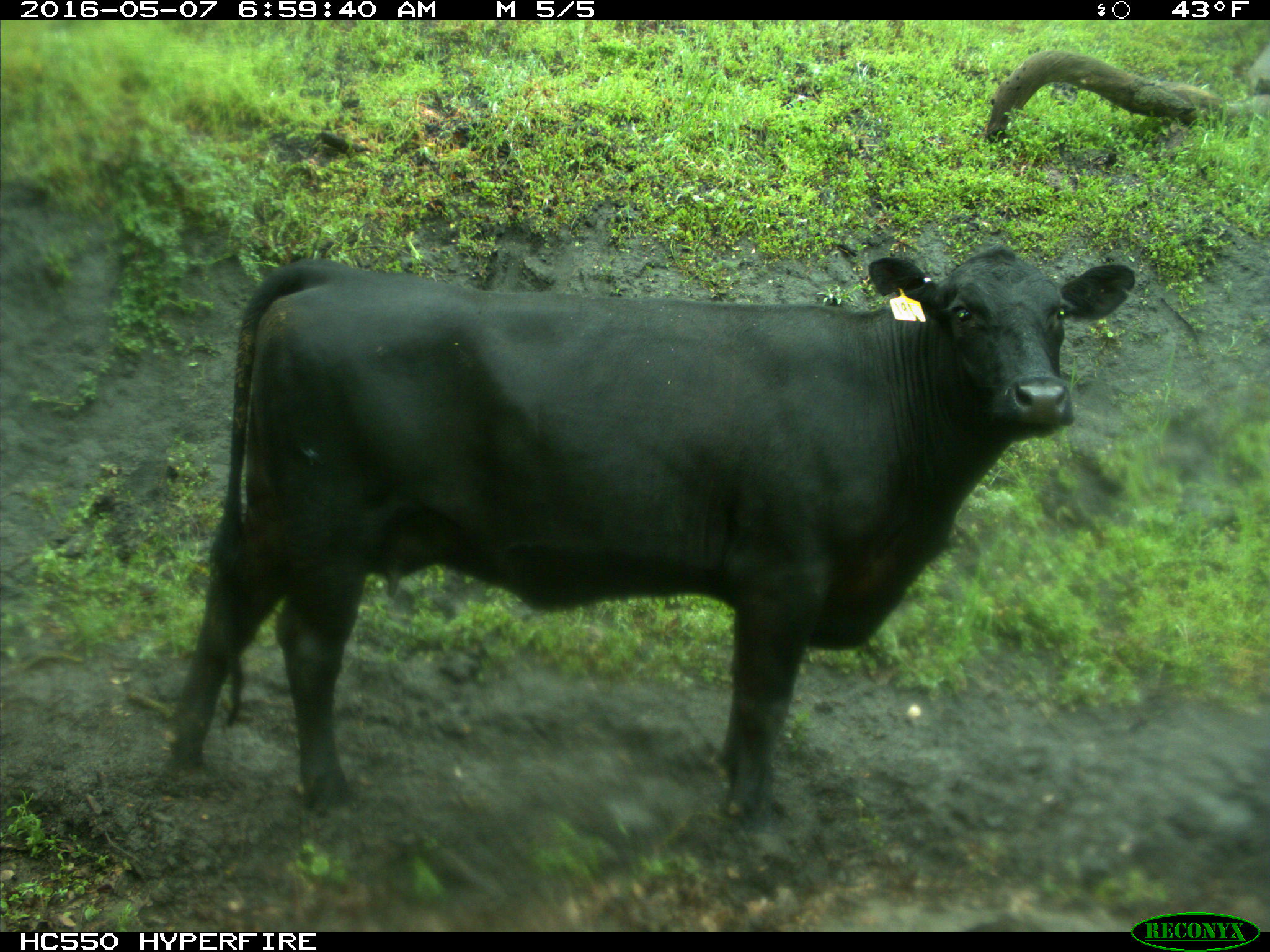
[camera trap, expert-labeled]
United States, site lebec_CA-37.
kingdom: Animalia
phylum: Chordata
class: Mammalia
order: Artiodactyla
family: Bovidae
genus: Bos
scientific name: Bos taurus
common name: domestic cow